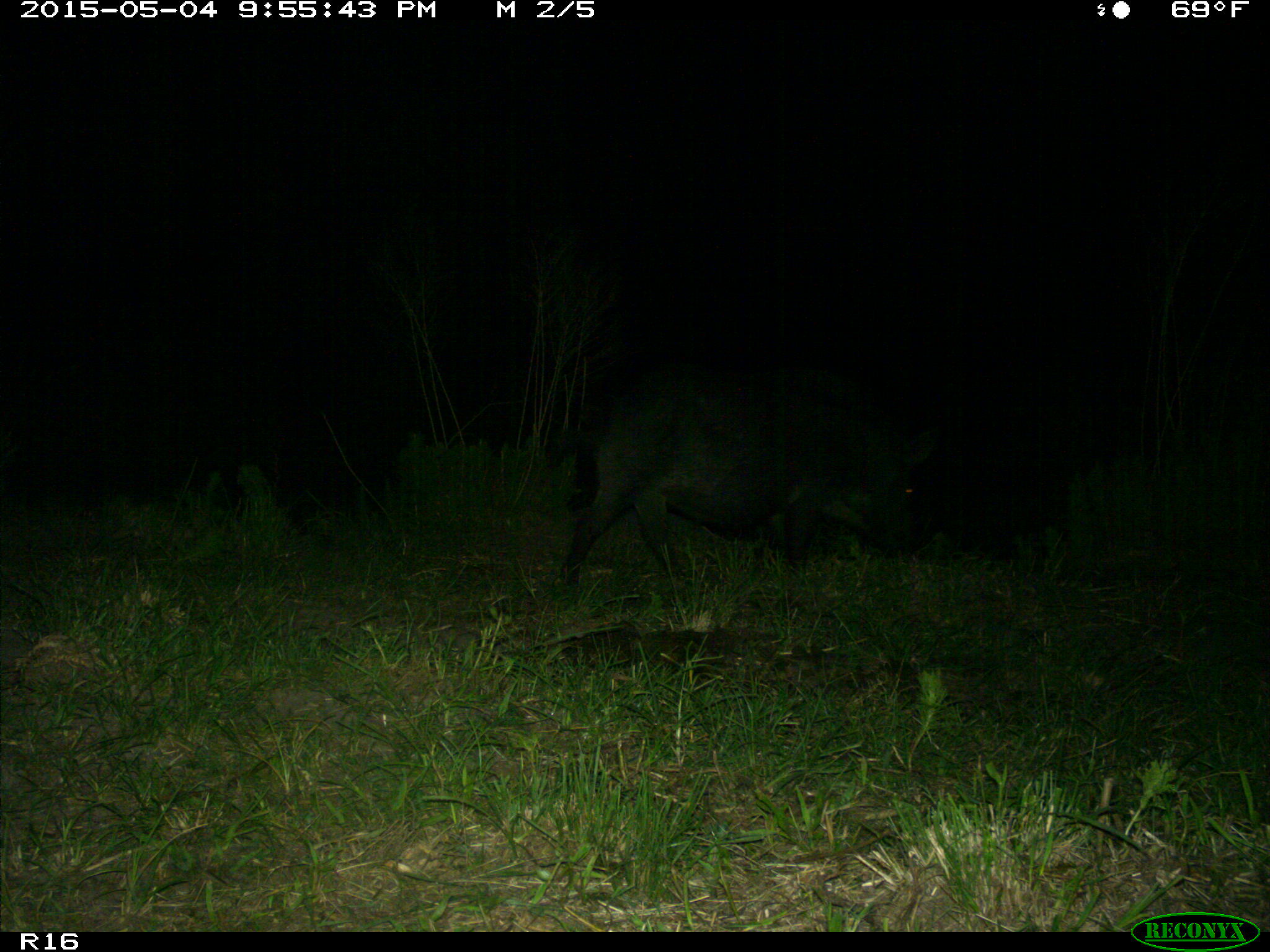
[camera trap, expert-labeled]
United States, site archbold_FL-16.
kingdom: Animalia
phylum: Chordata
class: Mammalia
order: Artiodactyla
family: Suidae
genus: Sus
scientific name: Sus scrofa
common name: wild boar